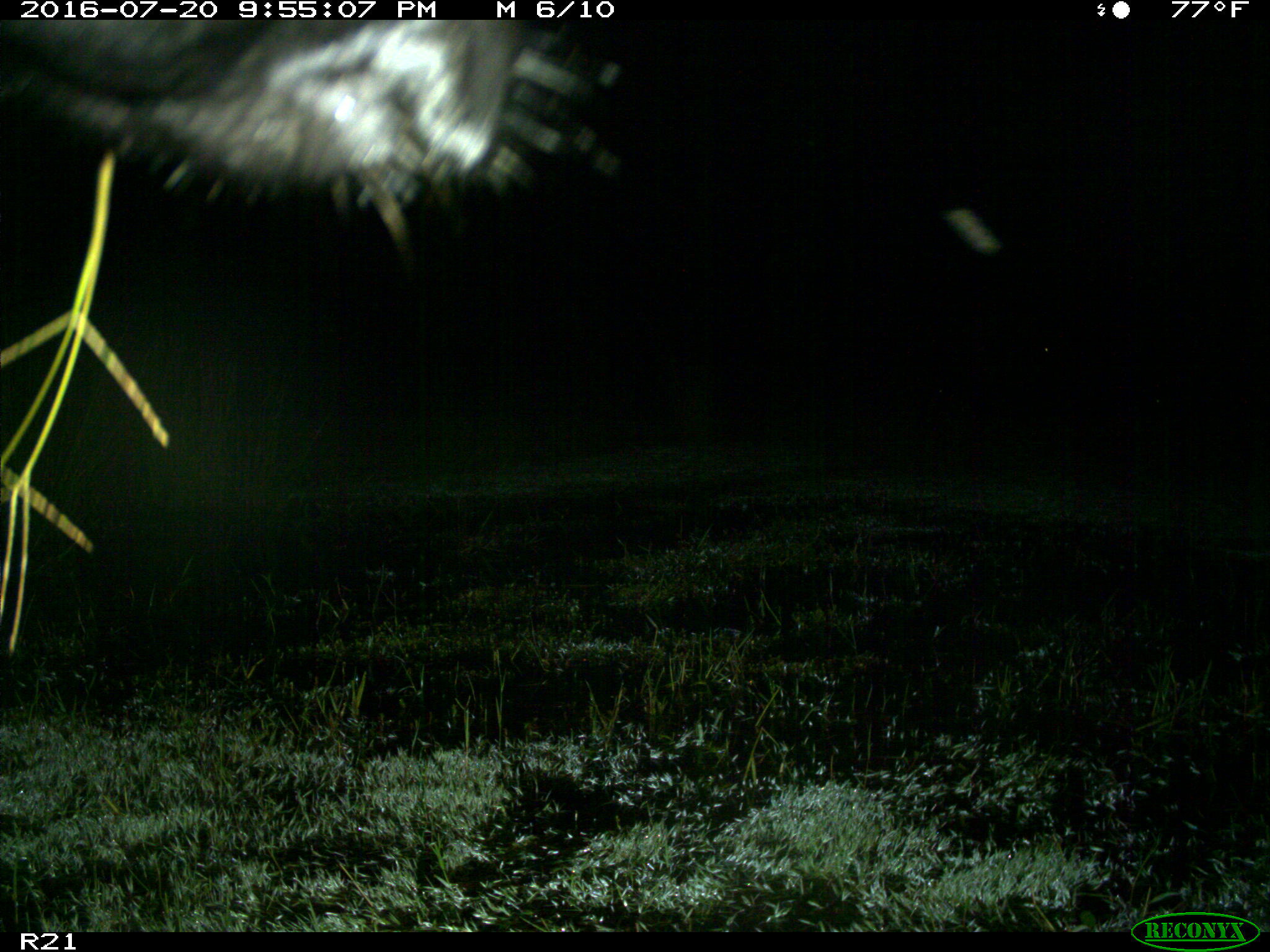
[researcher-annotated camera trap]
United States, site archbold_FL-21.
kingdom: Animalia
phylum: Chordata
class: Mammalia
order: Artiodactyla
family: Bovidae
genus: Bos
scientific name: Bos taurus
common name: domestic cow